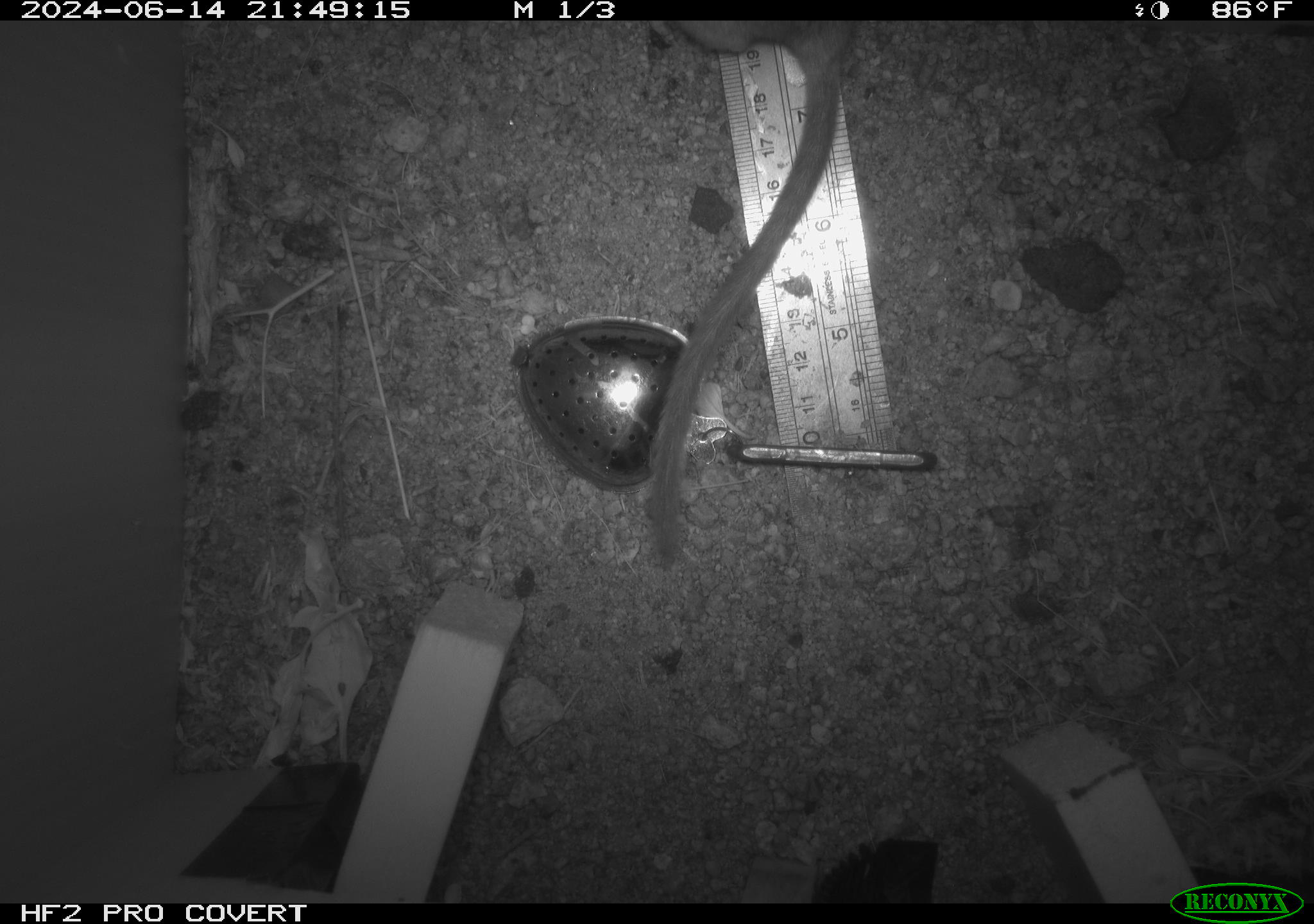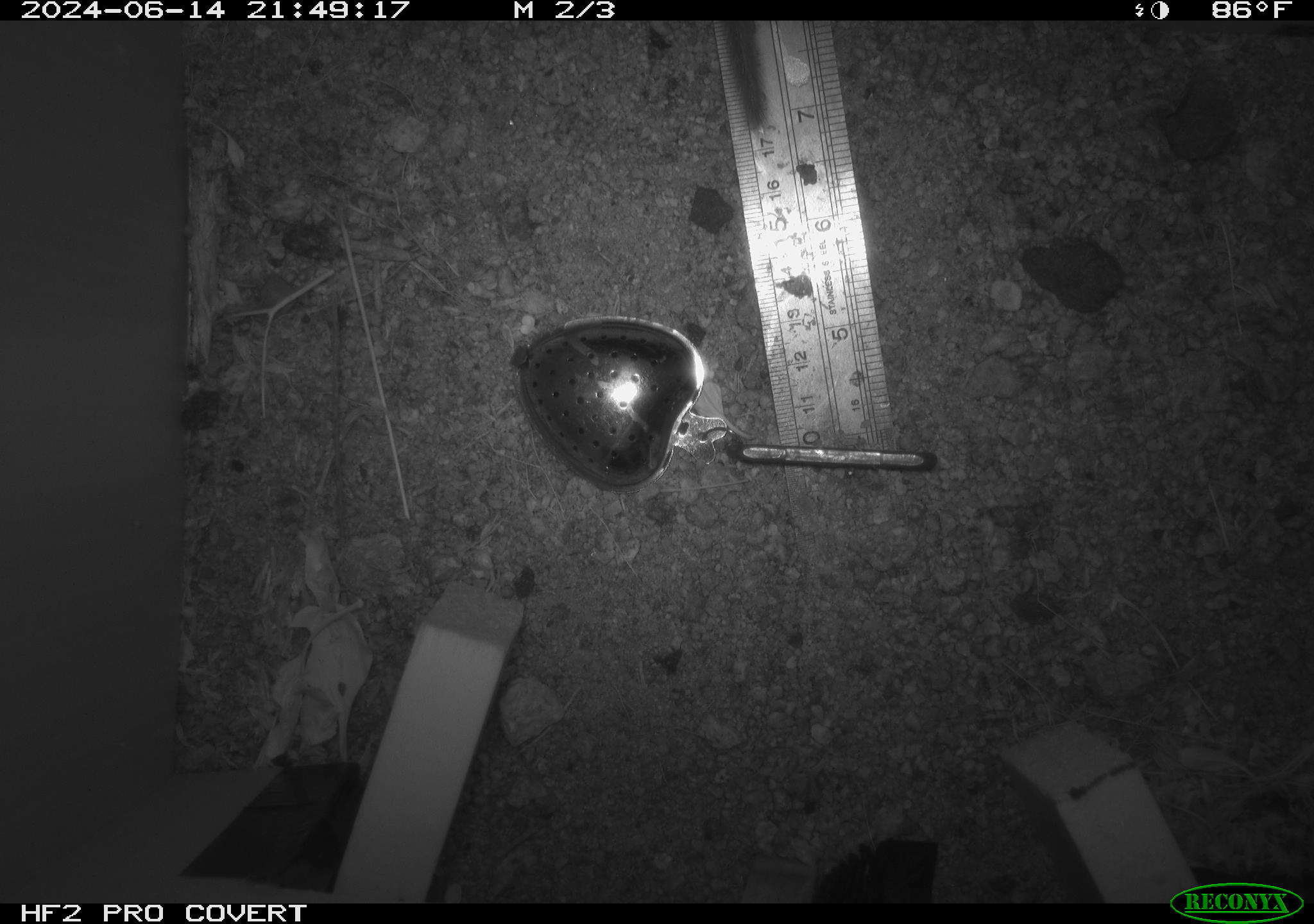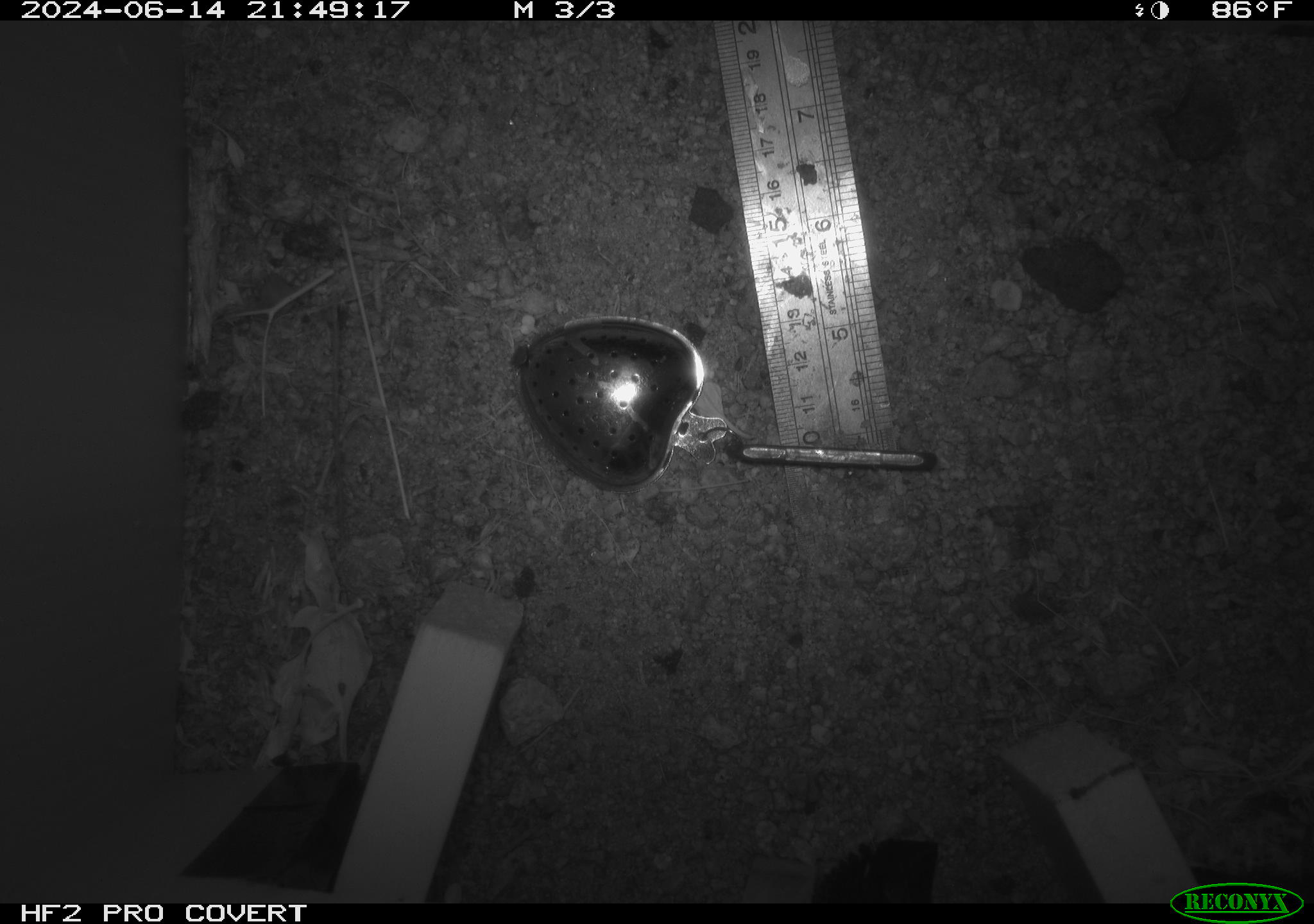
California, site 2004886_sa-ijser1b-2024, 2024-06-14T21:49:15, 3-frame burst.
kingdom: Animalia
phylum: Chordata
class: Mammalia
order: Rodentia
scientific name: Rodentia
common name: woodrat or rat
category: woodrat or rat species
Woodrat or rat species (woodrat or rat) (Rodentia).